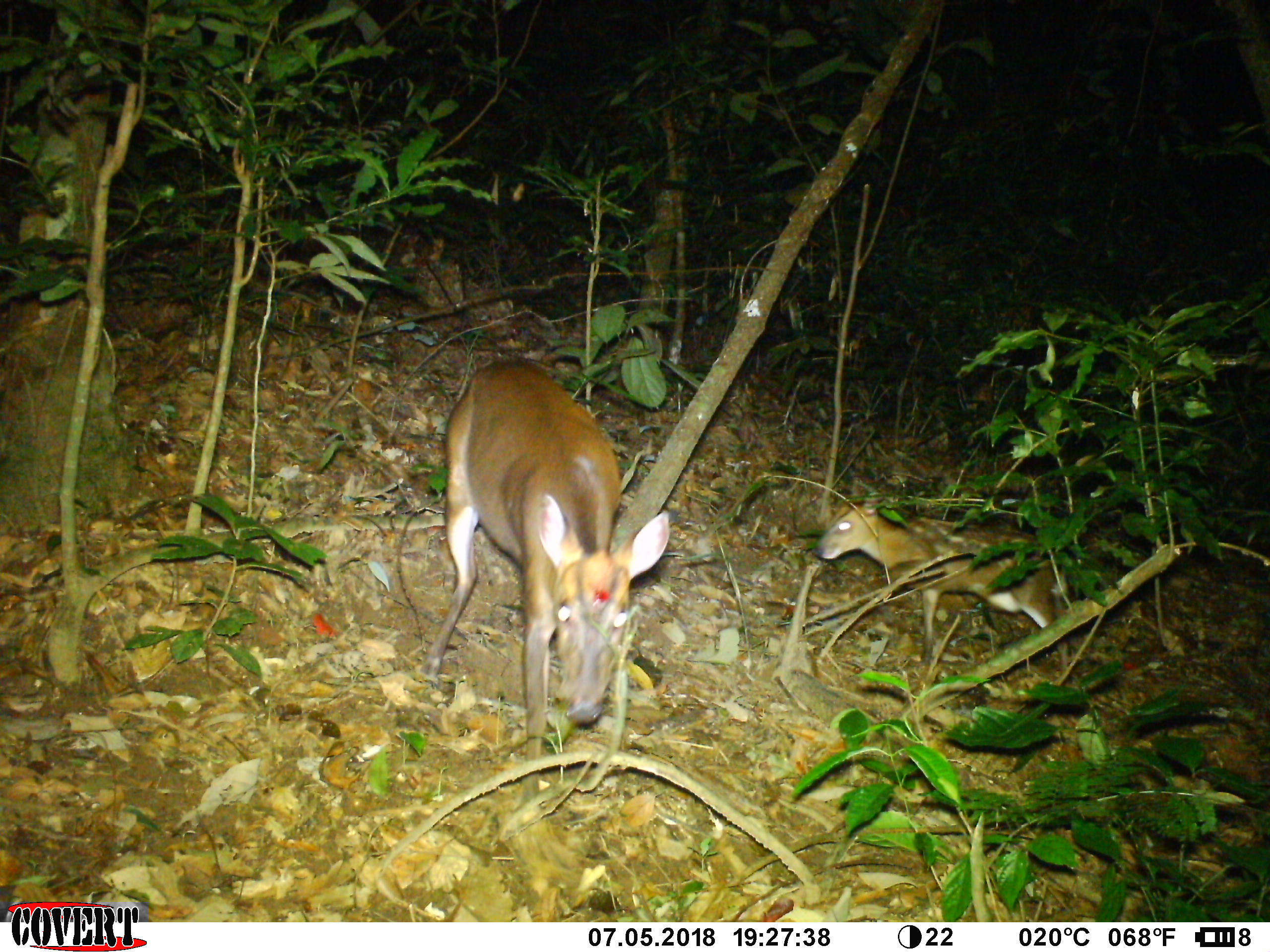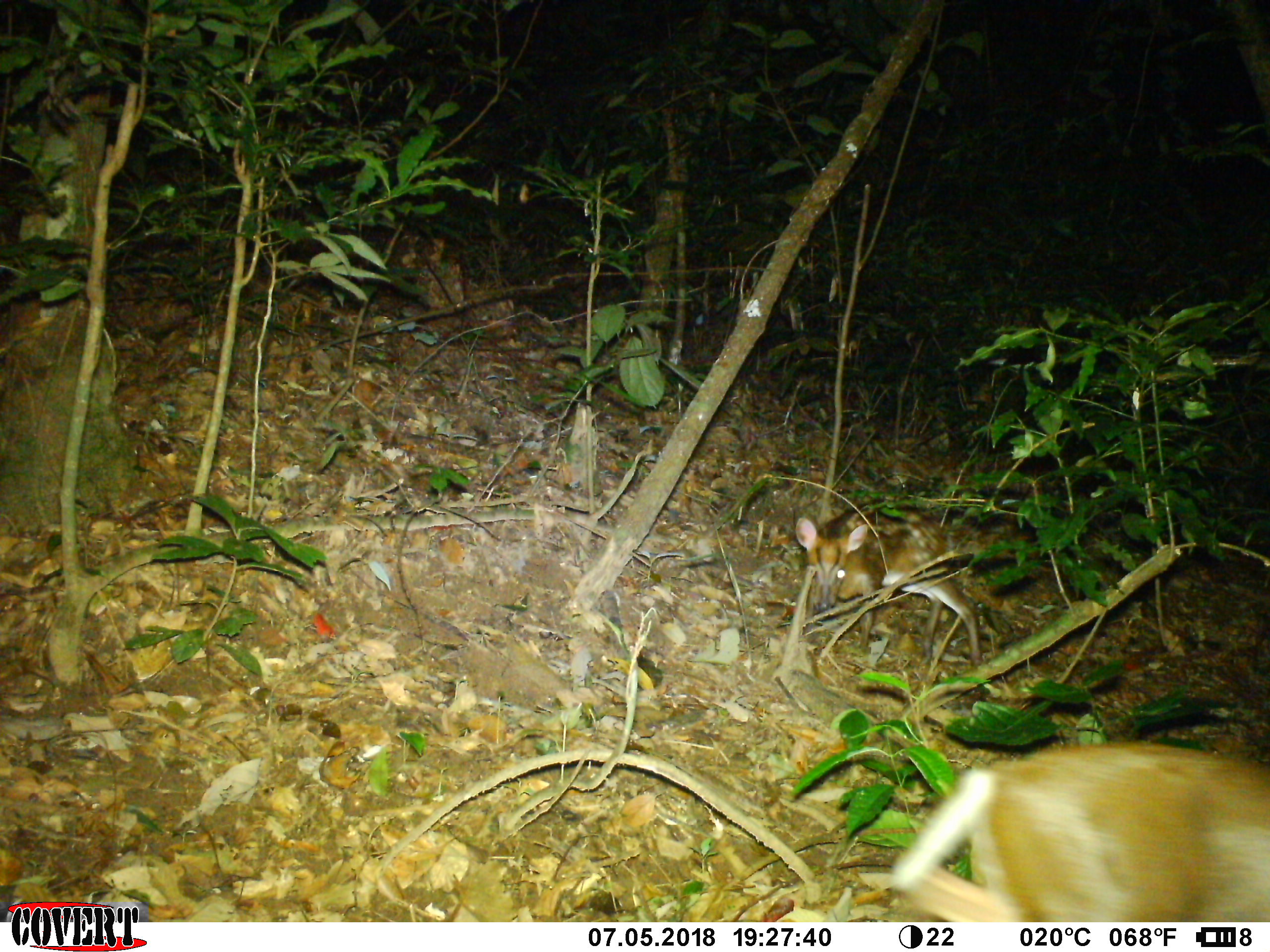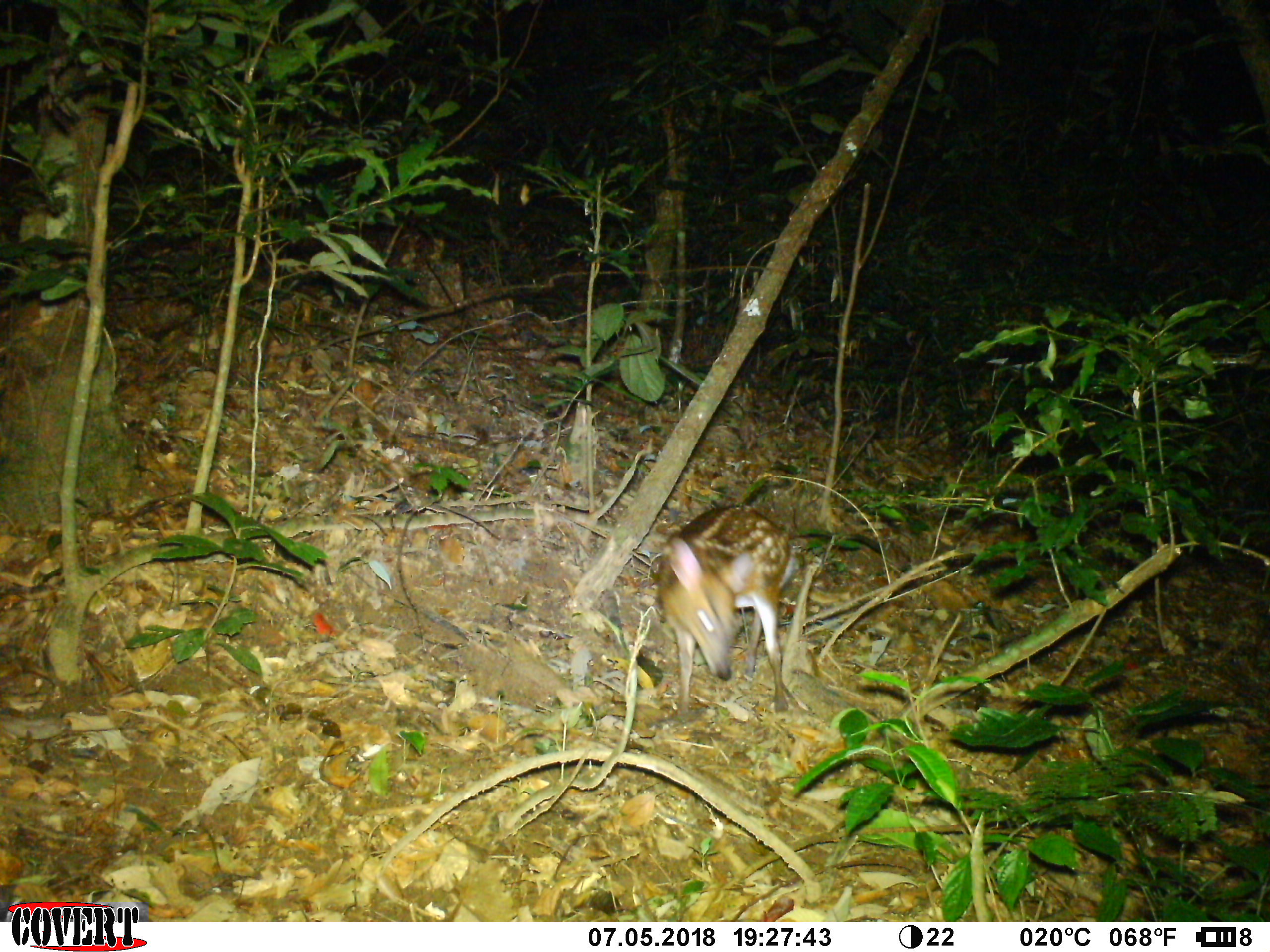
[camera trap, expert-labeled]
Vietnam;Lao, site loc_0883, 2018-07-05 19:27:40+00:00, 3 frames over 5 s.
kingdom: Animalia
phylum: Chordata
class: Mammalia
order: Artiodactyla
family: Cervidae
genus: Muntiacus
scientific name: Muntiacus rooseveltorum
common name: roosevelt's muntjac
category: roosevelts muntjac group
Roosevelts muntjac group (roosevelt's muntjac) (Muntiacus rooseveltorum). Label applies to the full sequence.